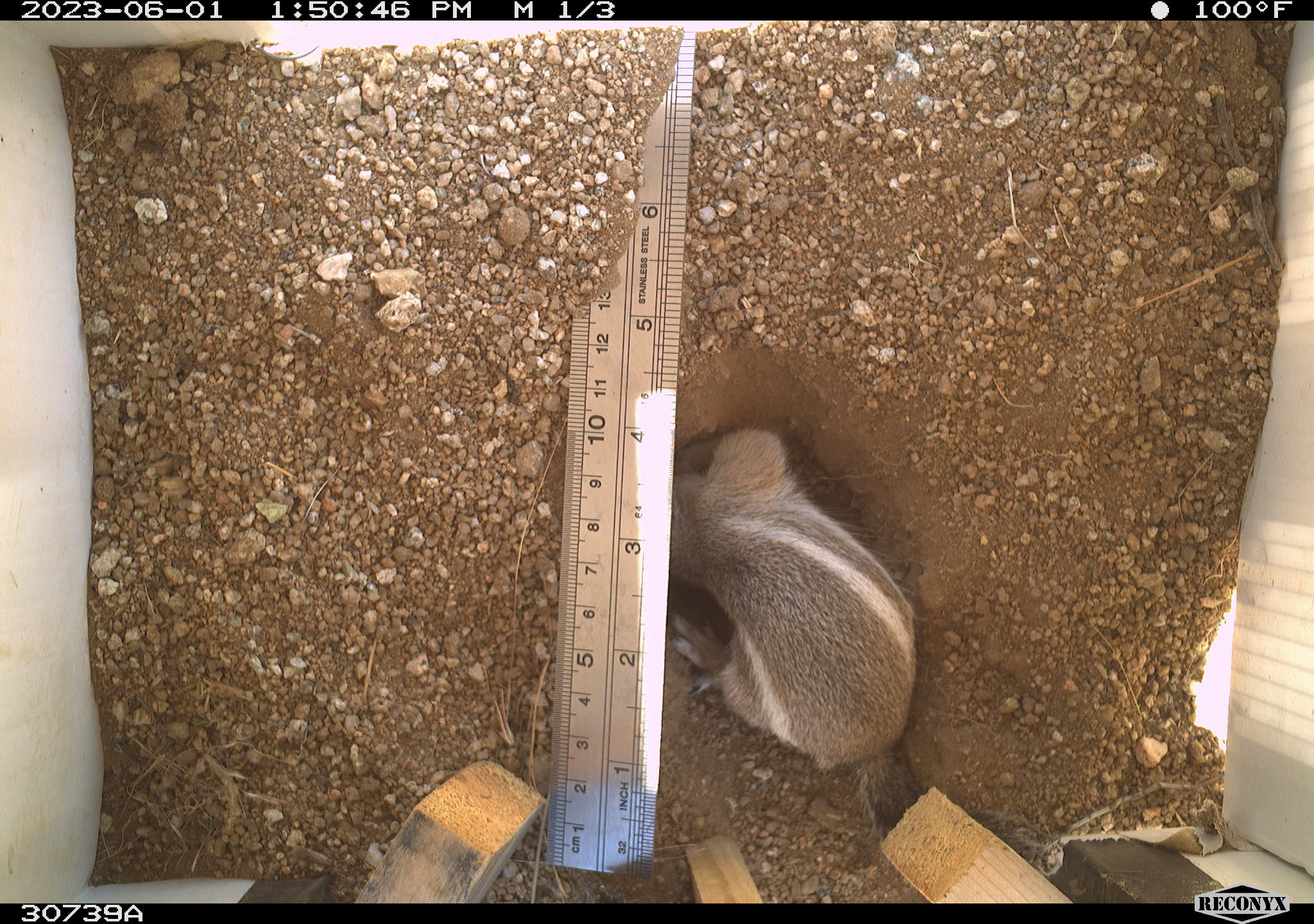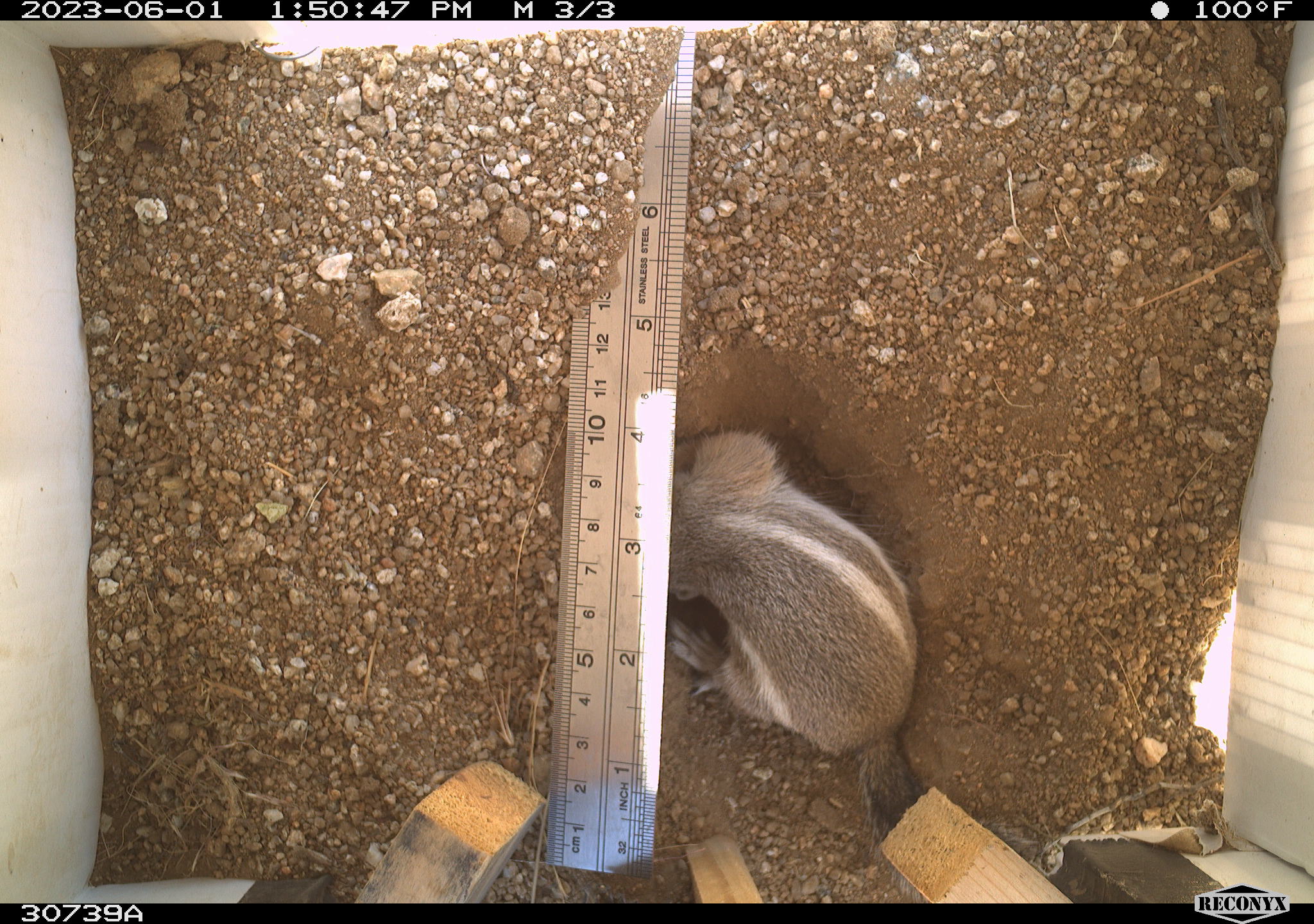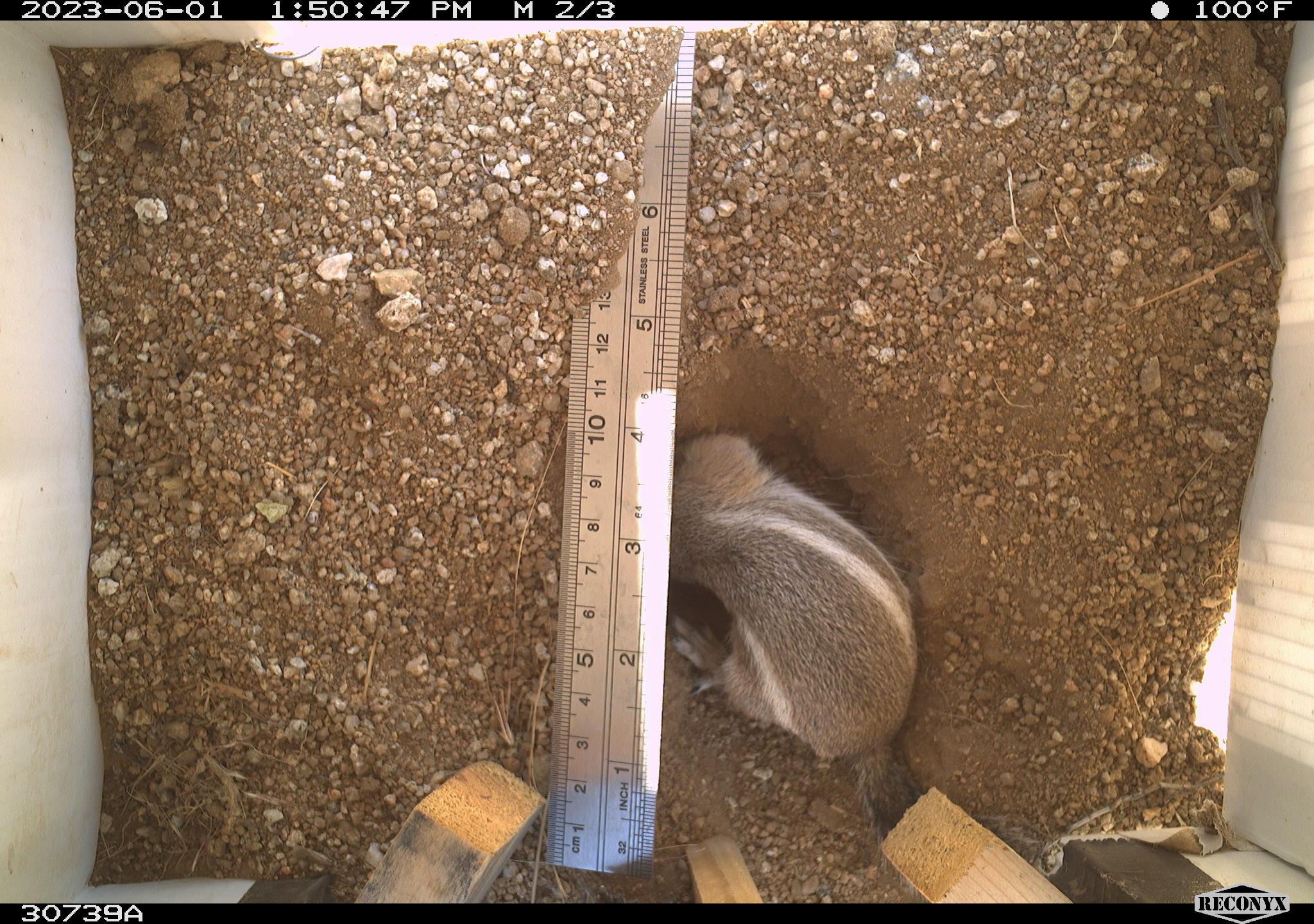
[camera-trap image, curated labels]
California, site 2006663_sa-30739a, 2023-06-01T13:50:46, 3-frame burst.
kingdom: Animalia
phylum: Chordata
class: Mammalia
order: Rodentia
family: Sciuridae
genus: Ammospermophilus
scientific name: Ammospermophilus leucurus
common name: white-tailed antelope squirrel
White-tailed antelope squirrel (Ammospermophilus leucurus).